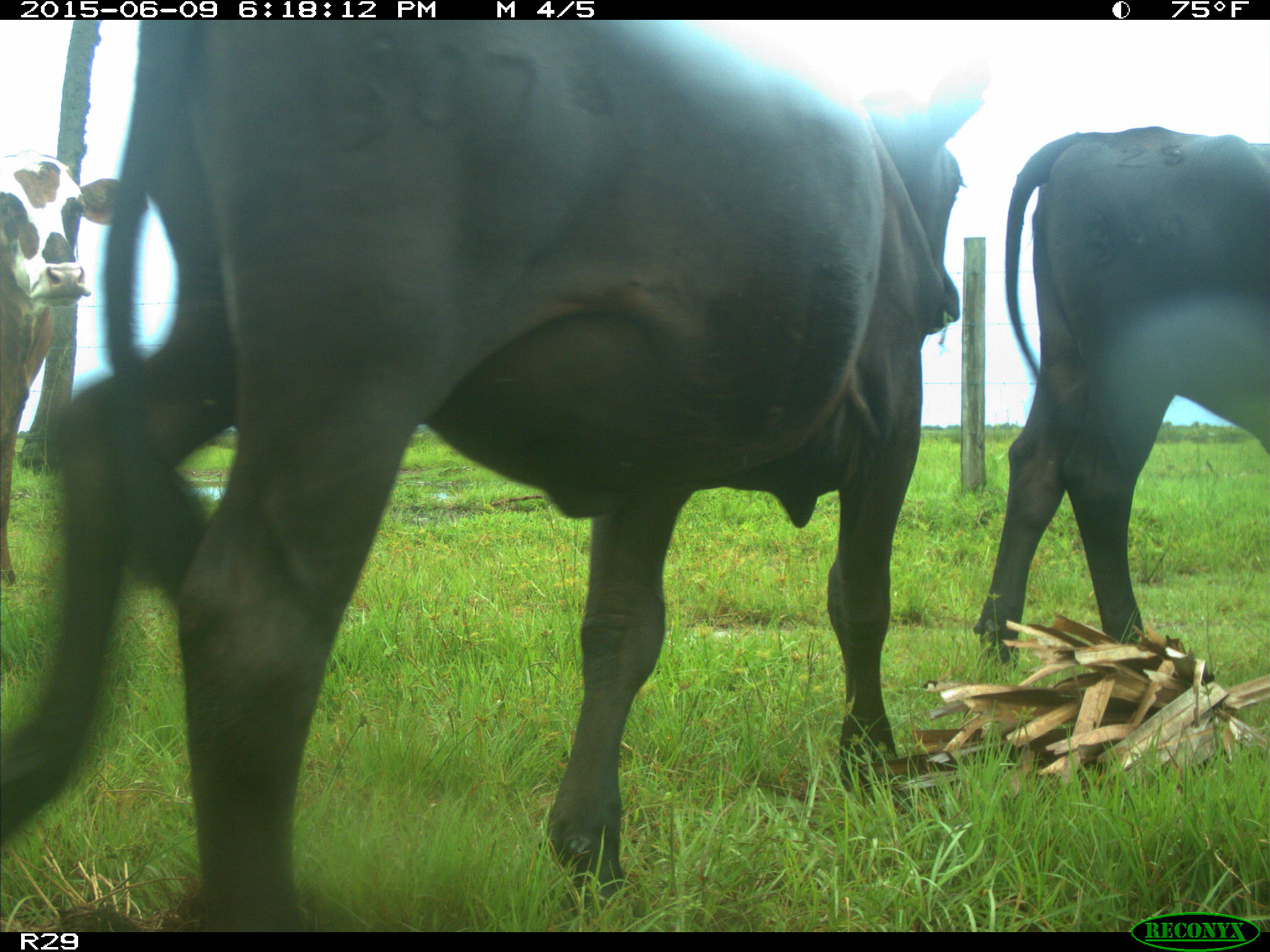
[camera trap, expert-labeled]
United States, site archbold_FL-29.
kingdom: Animalia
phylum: Chordata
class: Mammalia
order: Artiodactyla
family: Bovidae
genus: Bos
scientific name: Bos taurus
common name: domestic cow